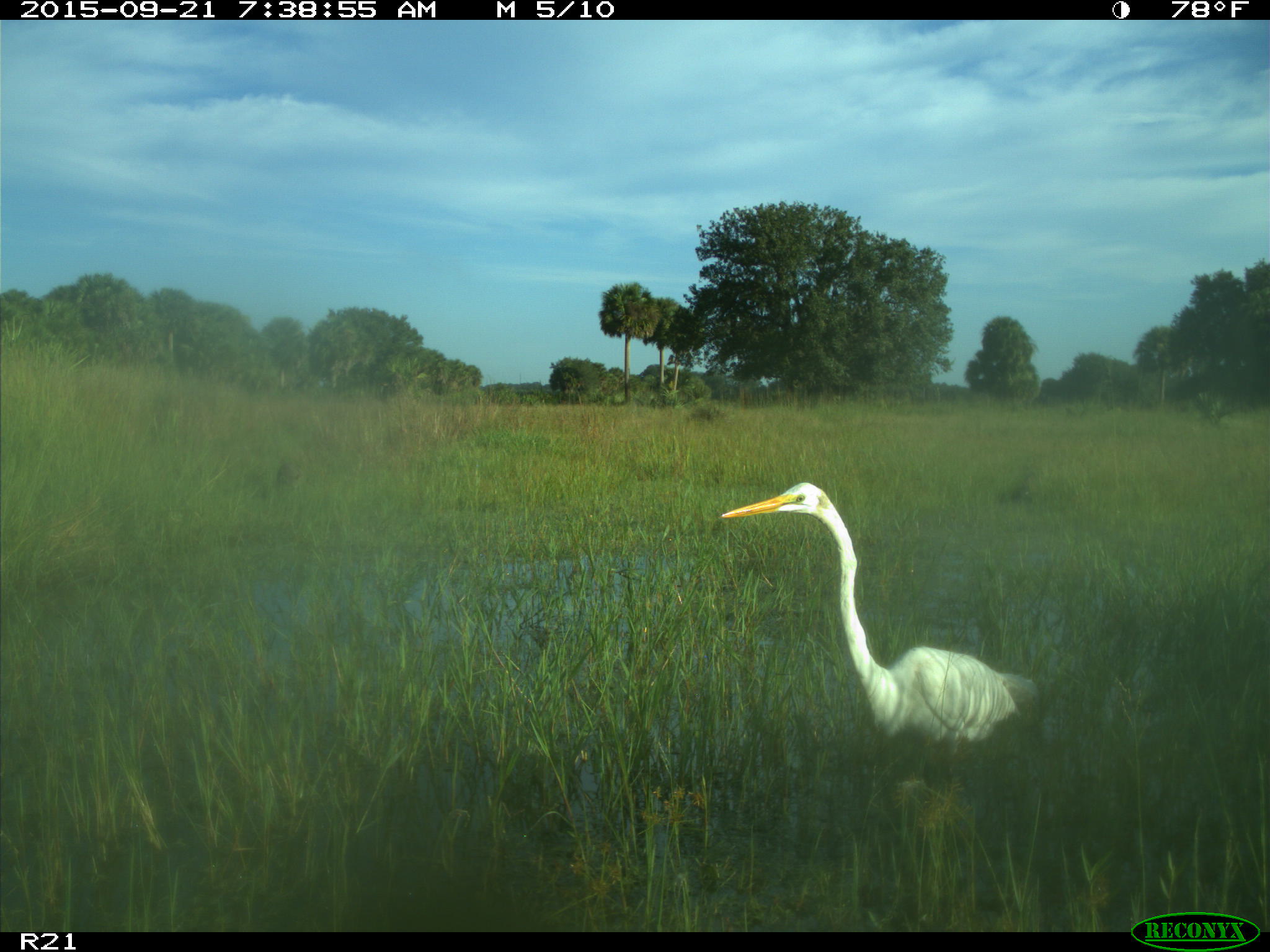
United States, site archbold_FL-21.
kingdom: Animalia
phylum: Chordata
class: Aves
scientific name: Aves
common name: birds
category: unidentified bird